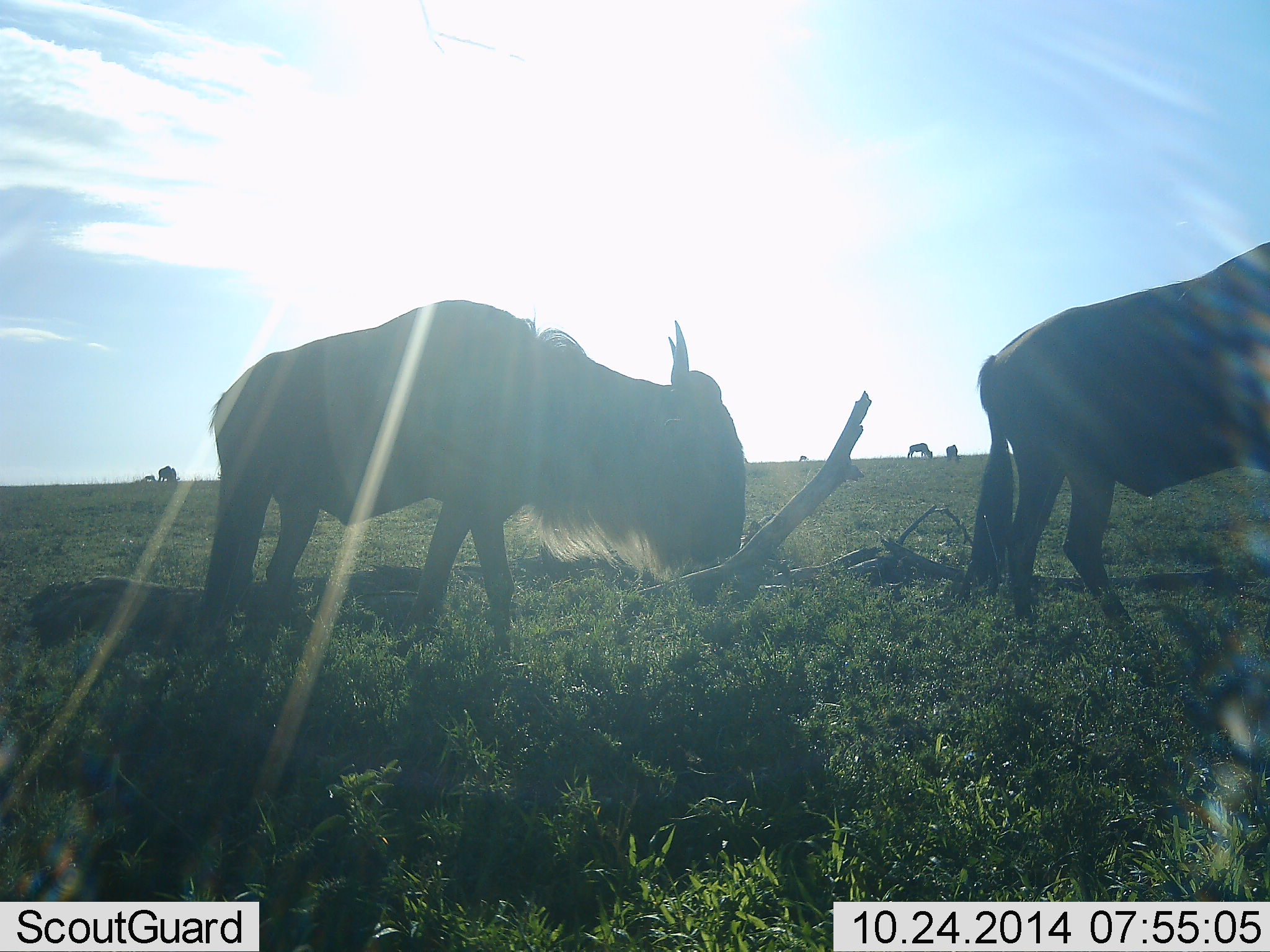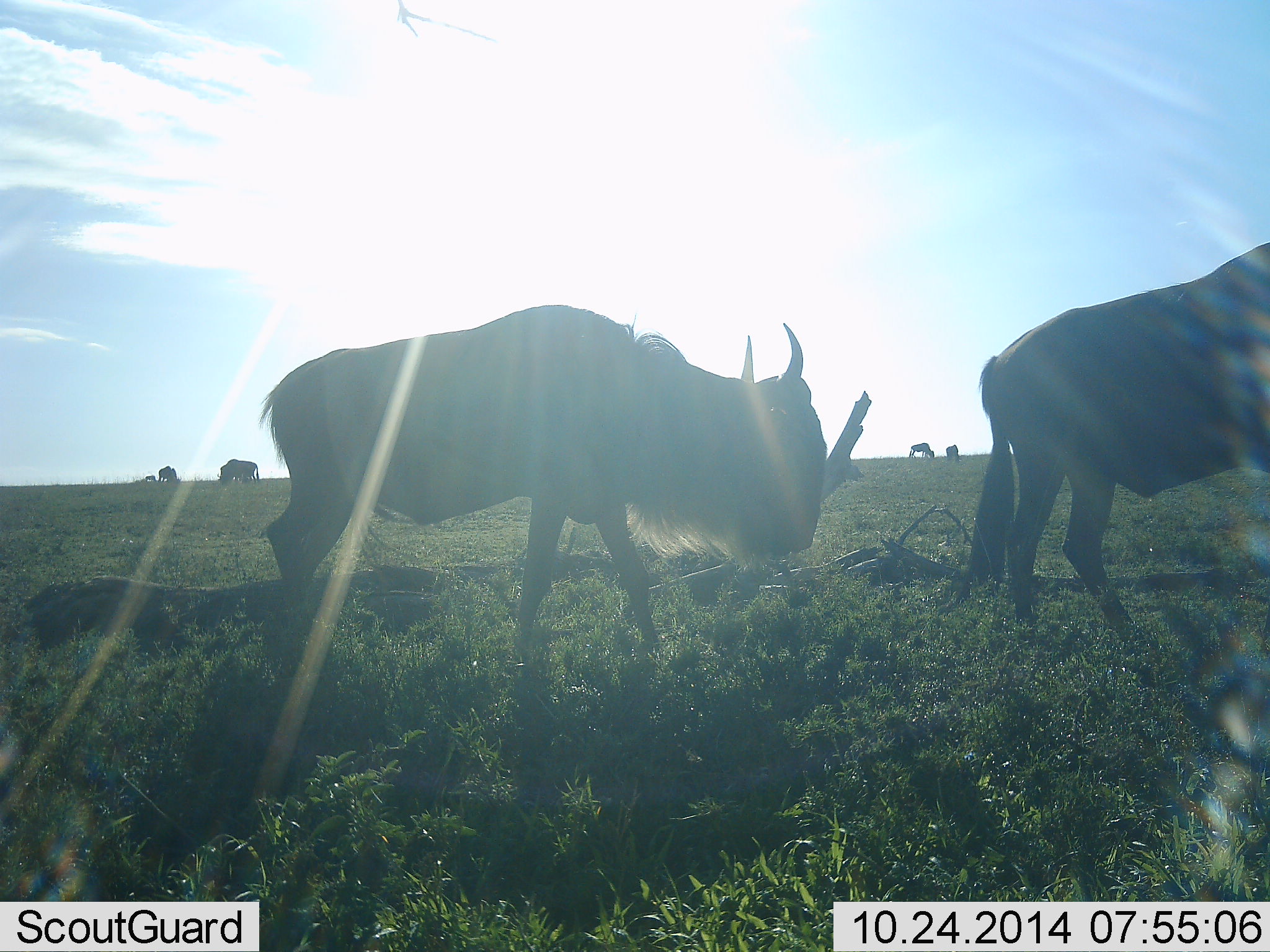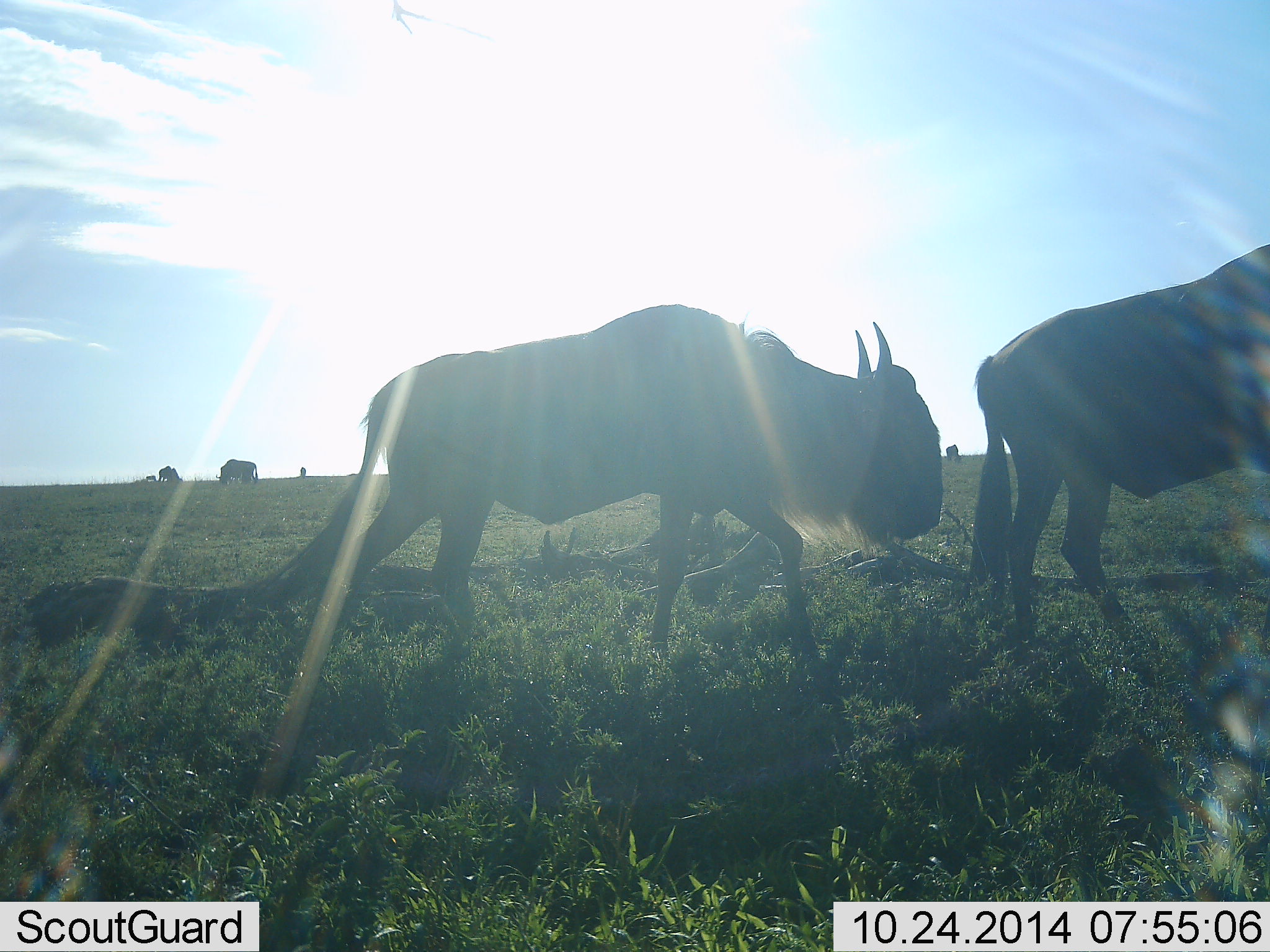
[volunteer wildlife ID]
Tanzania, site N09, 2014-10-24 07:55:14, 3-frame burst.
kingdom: Animalia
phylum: Chordata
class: Mammalia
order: Artiodactyla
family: Bovidae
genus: Connochaetes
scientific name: Connochaetes taurinus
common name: blue wildebeest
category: wildebeest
Wildebeest (blue wildebeest) (Connochaetes taurinus), count 7. Behavior (volunteer vote fractions): standing 70%, resting 10%, moving 90%, interacting 0%. Young present (vote fraction): 0%. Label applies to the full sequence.